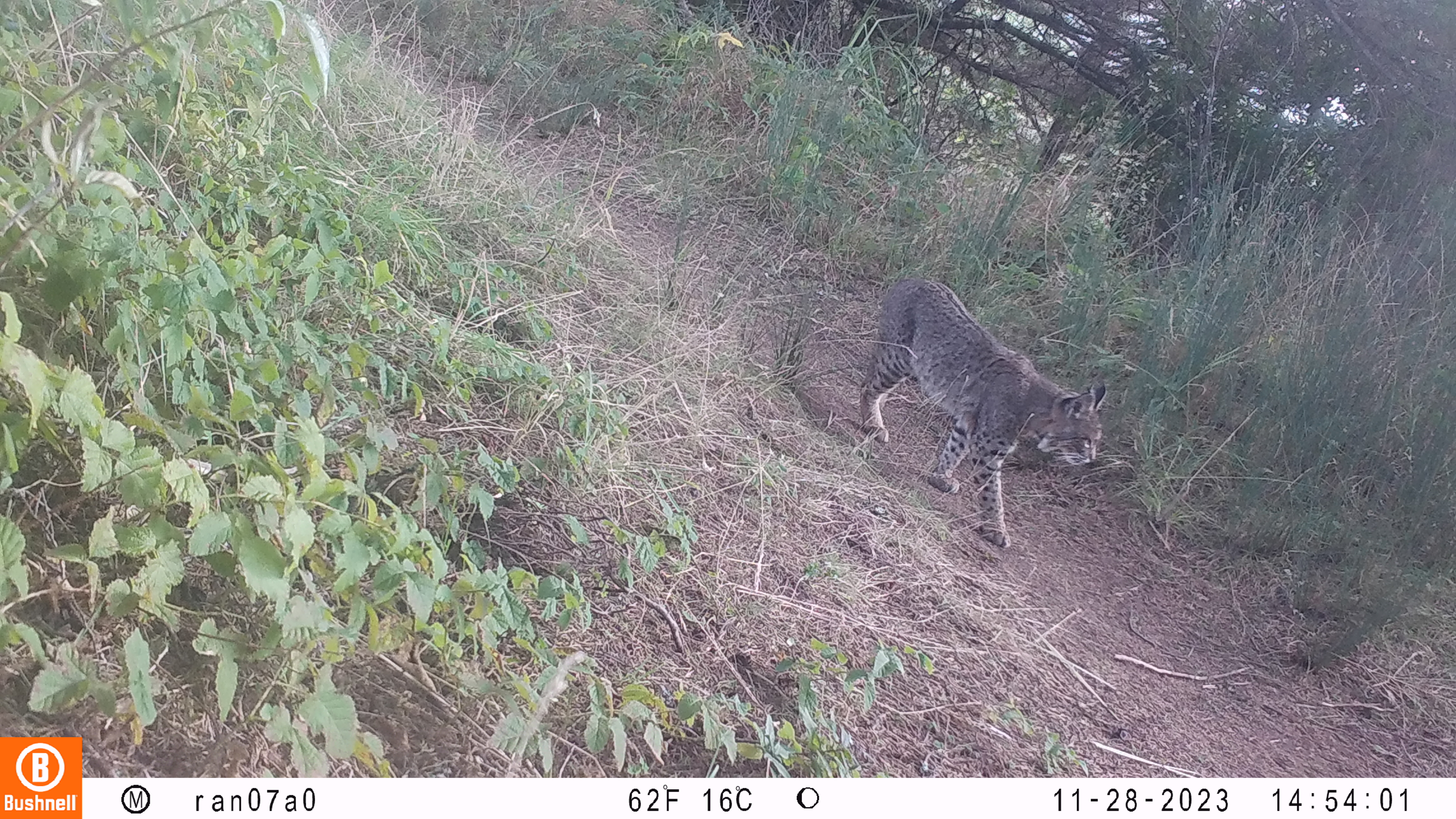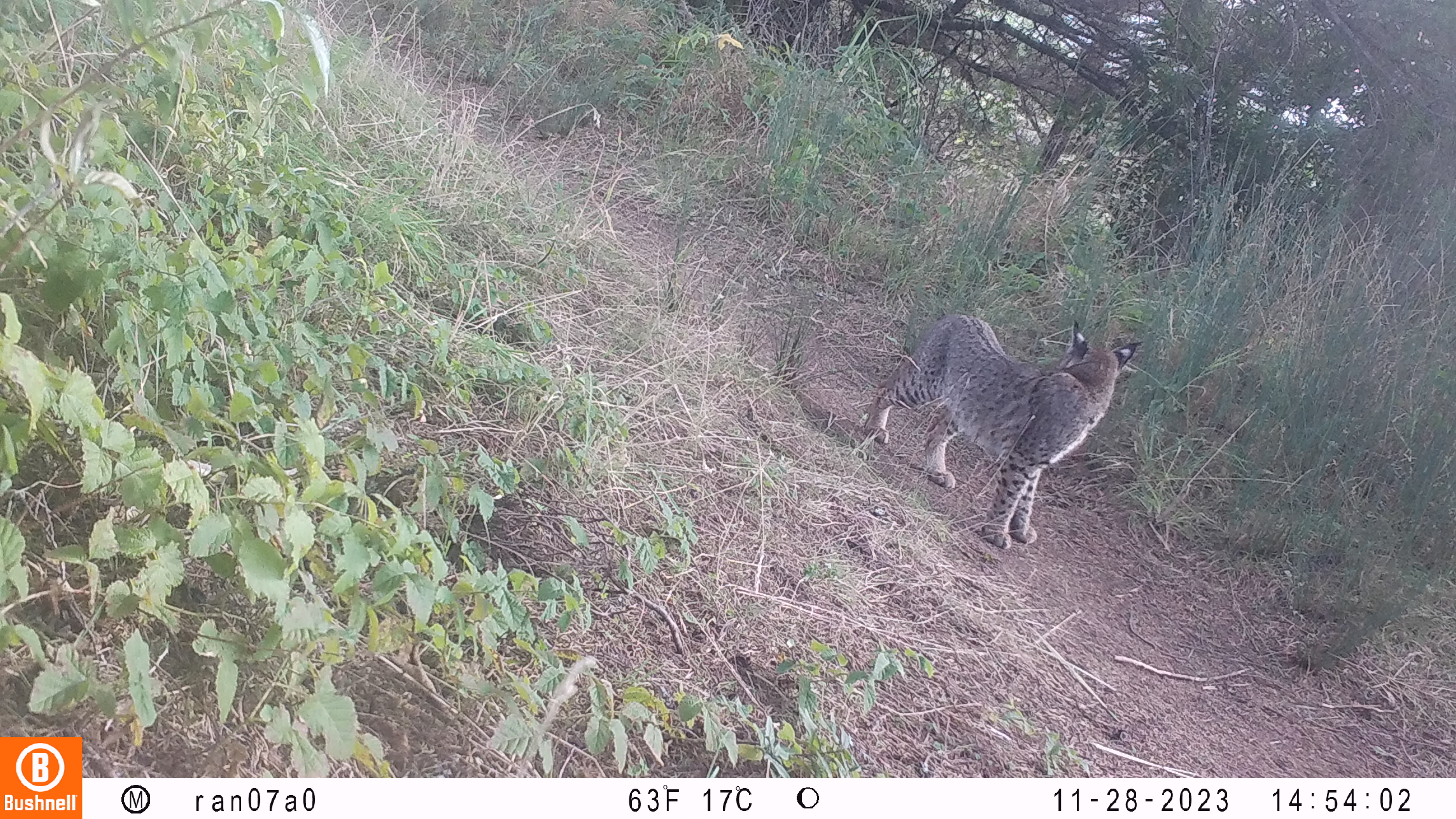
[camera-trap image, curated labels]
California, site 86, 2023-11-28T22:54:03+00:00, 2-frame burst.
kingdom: Animalia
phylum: Chordata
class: Mammalia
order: Carnivora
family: Felidae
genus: Lynx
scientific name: Lynx rufus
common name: bobcat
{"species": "bobcat (Lynx rufus)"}